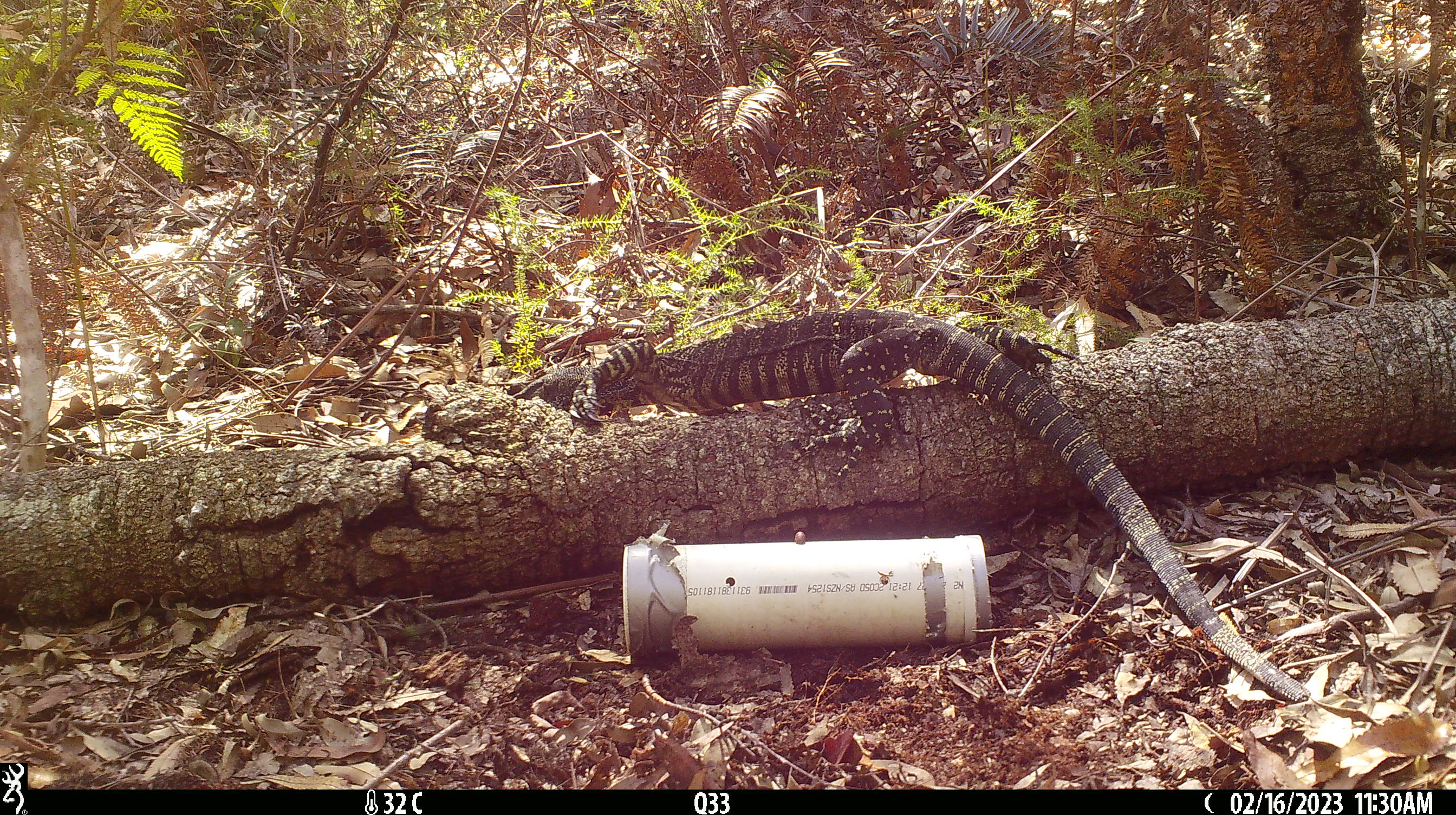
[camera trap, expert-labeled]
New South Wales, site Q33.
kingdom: Animalia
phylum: Chordata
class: Reptilia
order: Squamata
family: Varanidae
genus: Varanus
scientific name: Varanus varius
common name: lace monitor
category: goanna